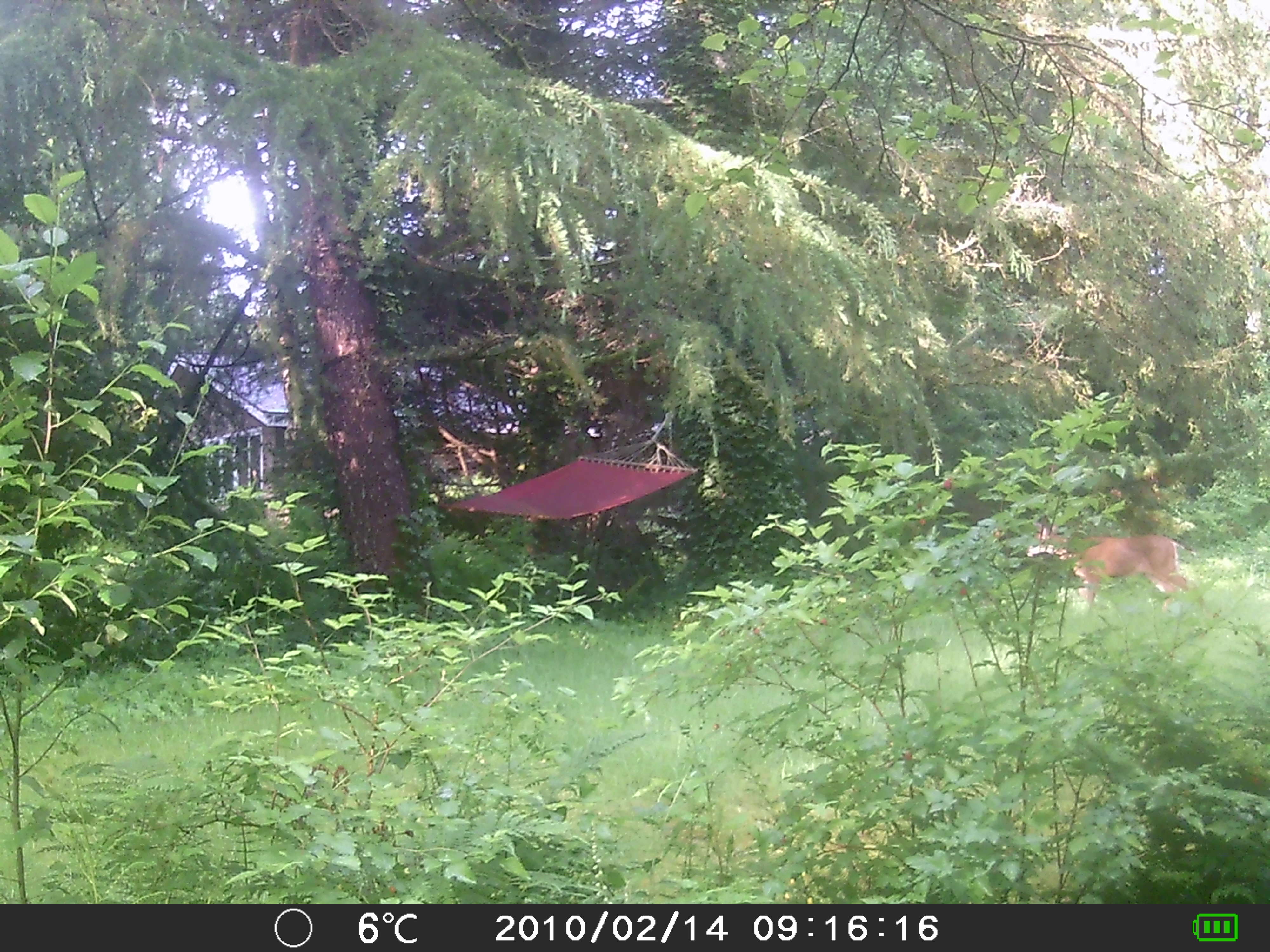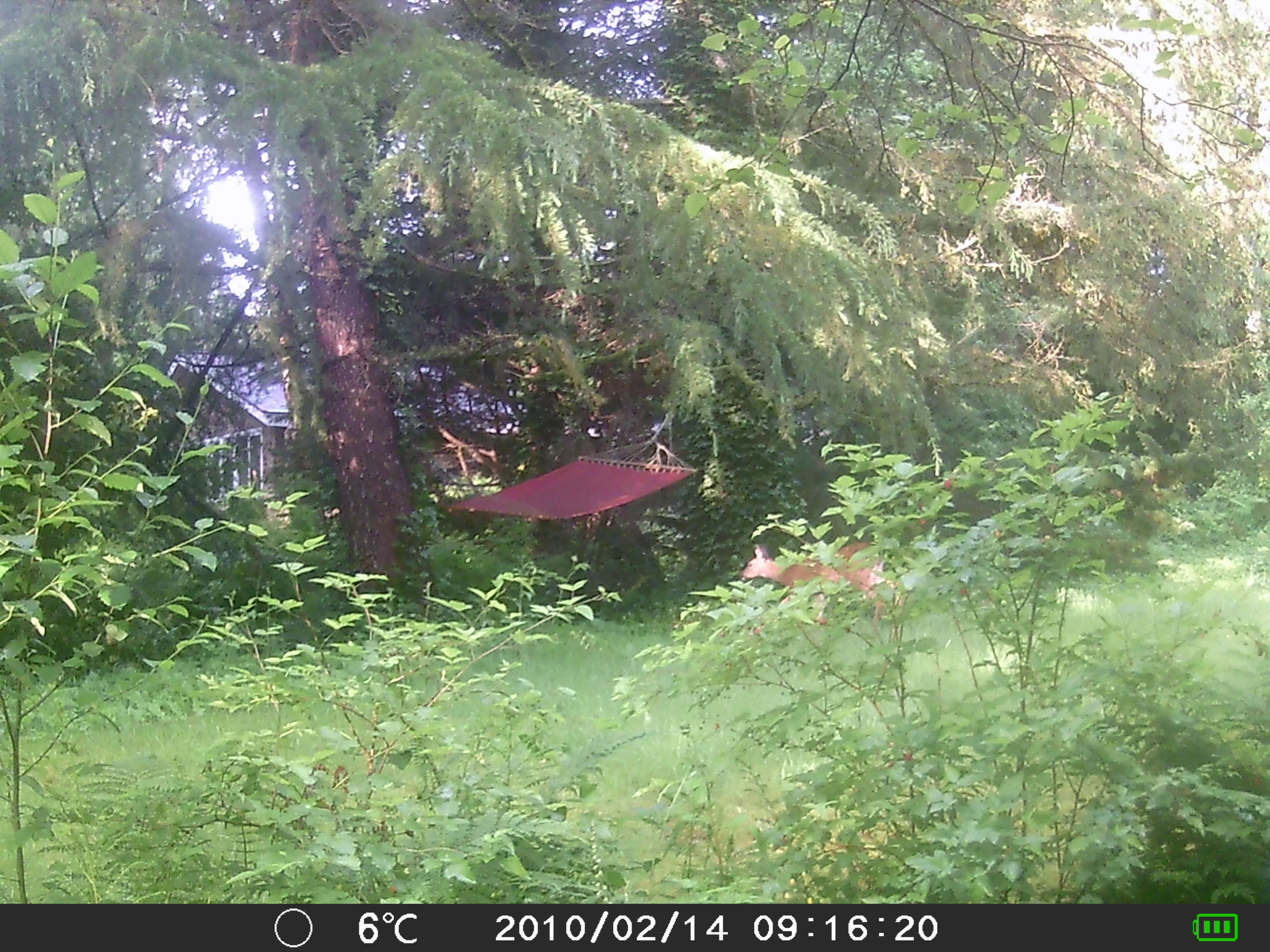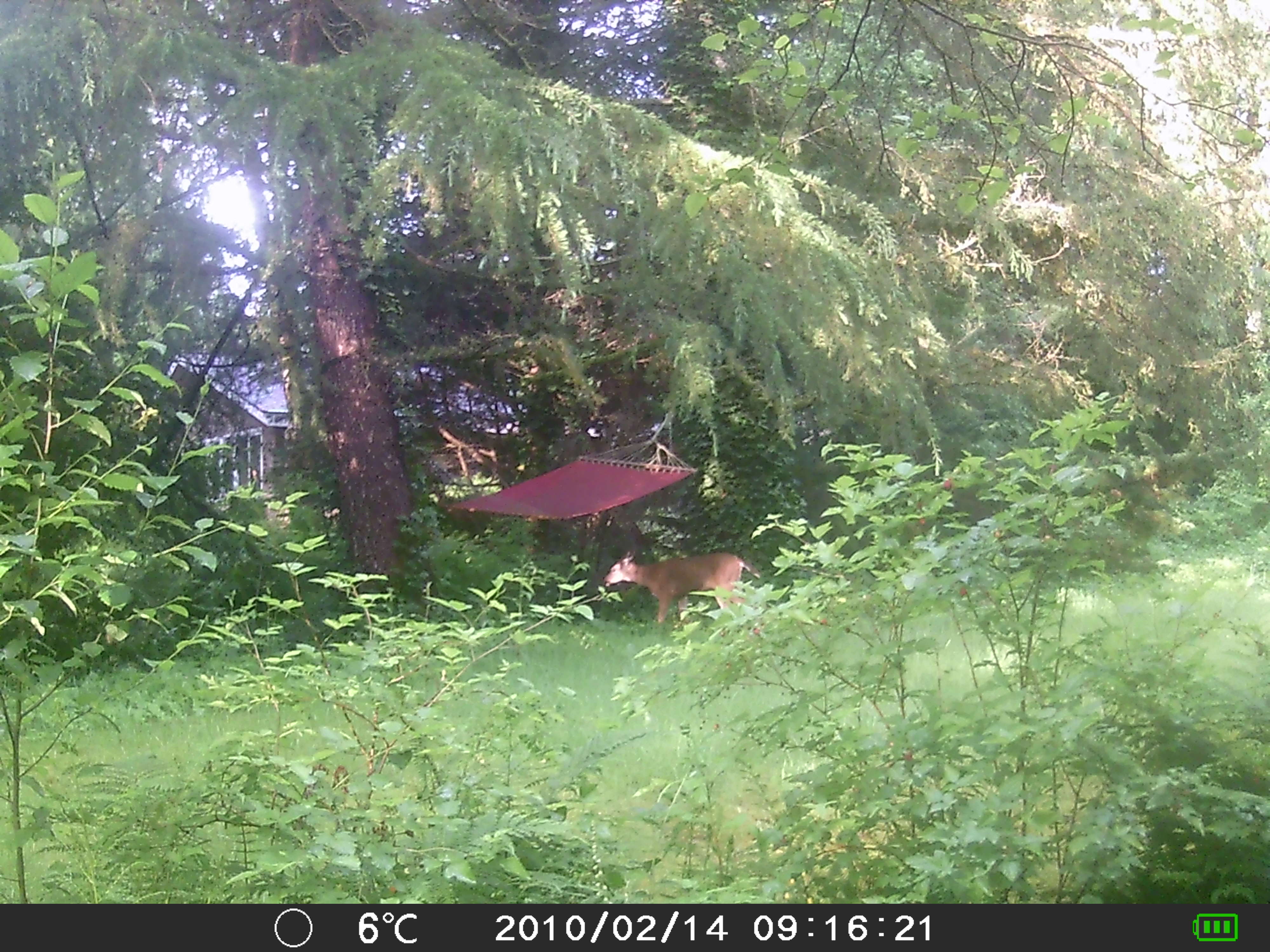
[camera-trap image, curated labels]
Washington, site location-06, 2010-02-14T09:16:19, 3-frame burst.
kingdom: Animalia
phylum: Chordata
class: Mammalia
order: Artiodactyla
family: Cervidae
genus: Odocoileus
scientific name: Odocoileus hemionus columbianus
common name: columbian blacktail deer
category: deer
Deer (columbian blacktail deer) (Odocoileus hemionus columbianus).